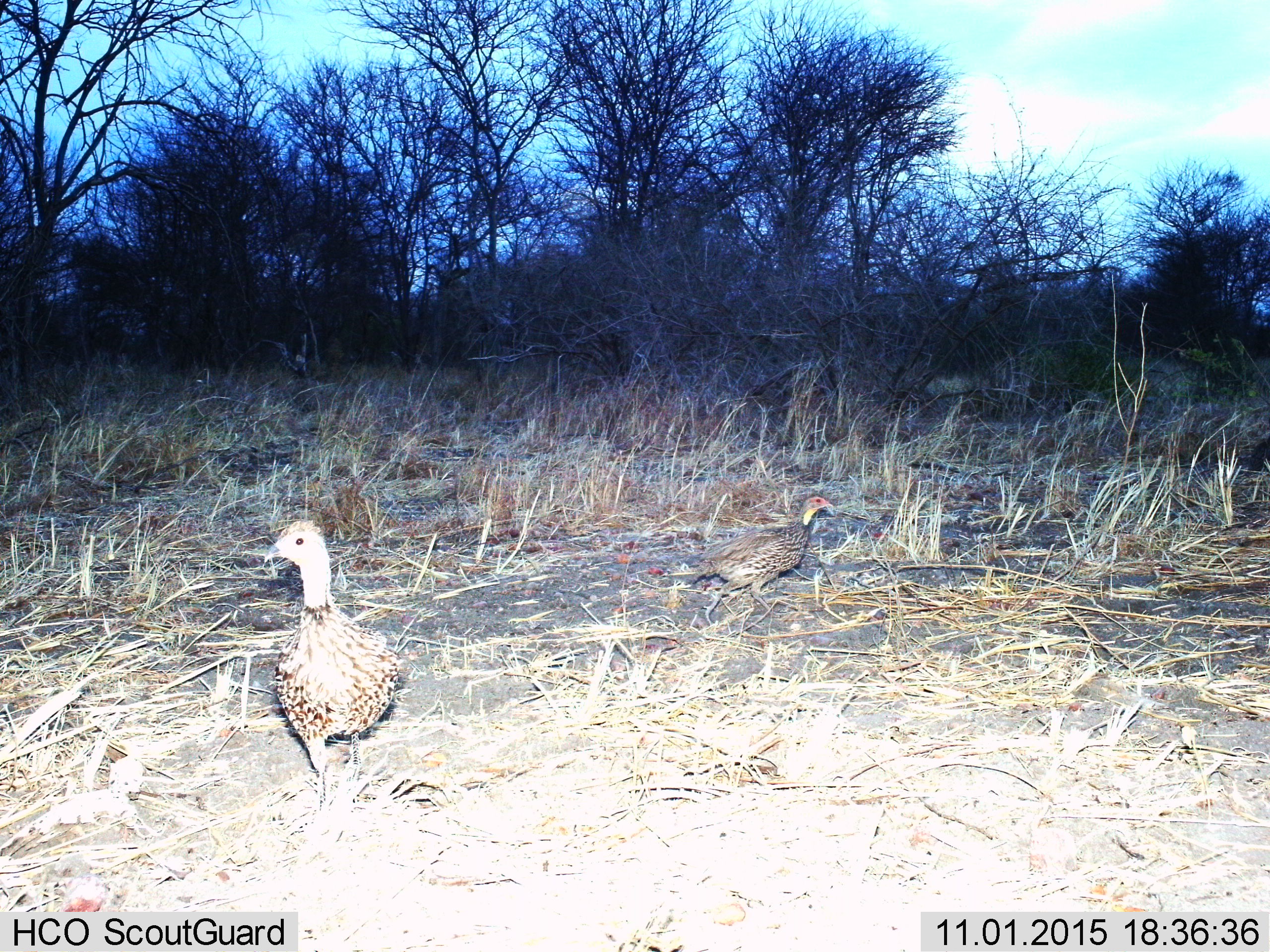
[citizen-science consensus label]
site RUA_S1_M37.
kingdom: Animalia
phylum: Chordata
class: Aves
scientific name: Aves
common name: bird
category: birdother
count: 2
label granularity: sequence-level